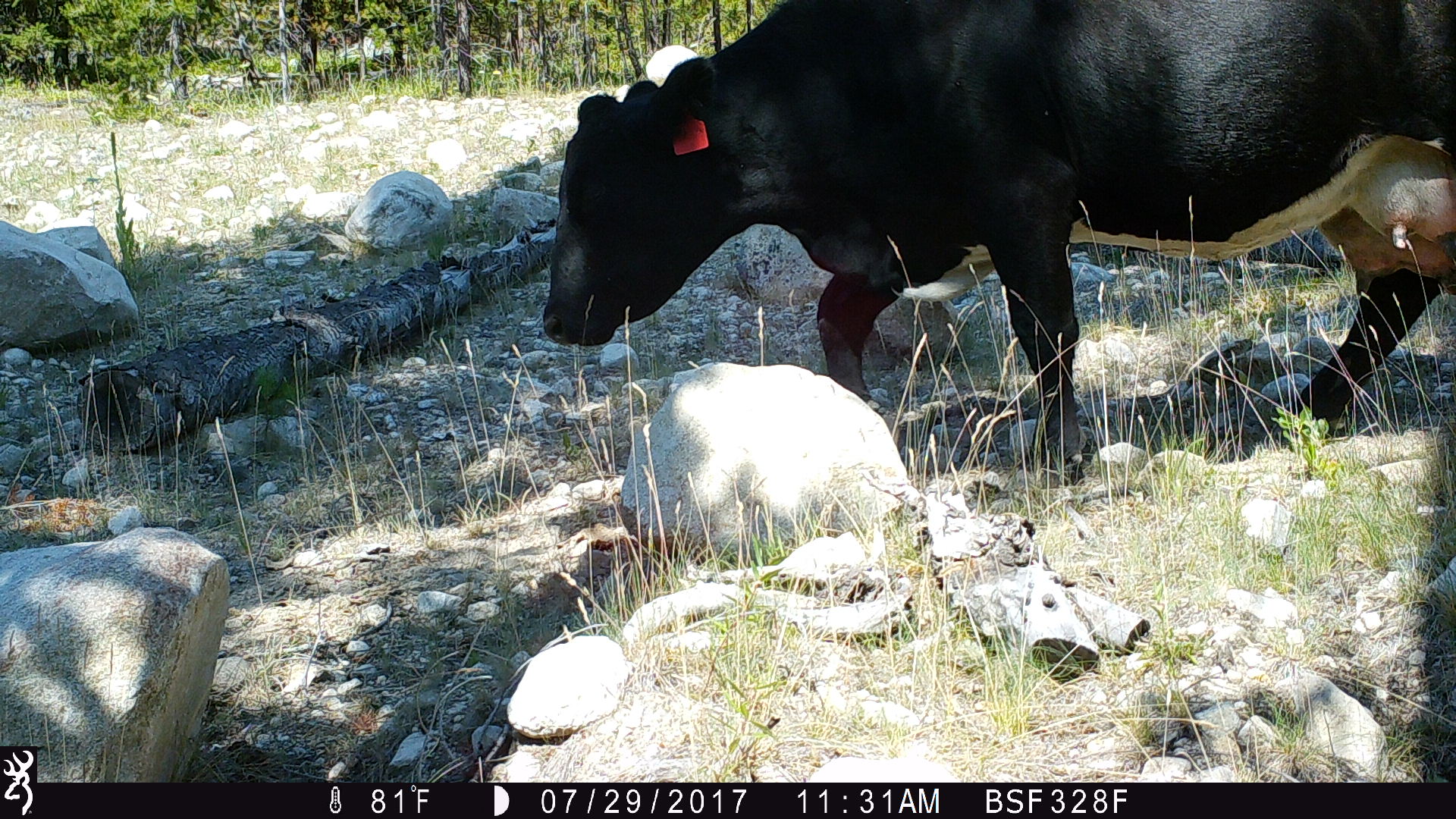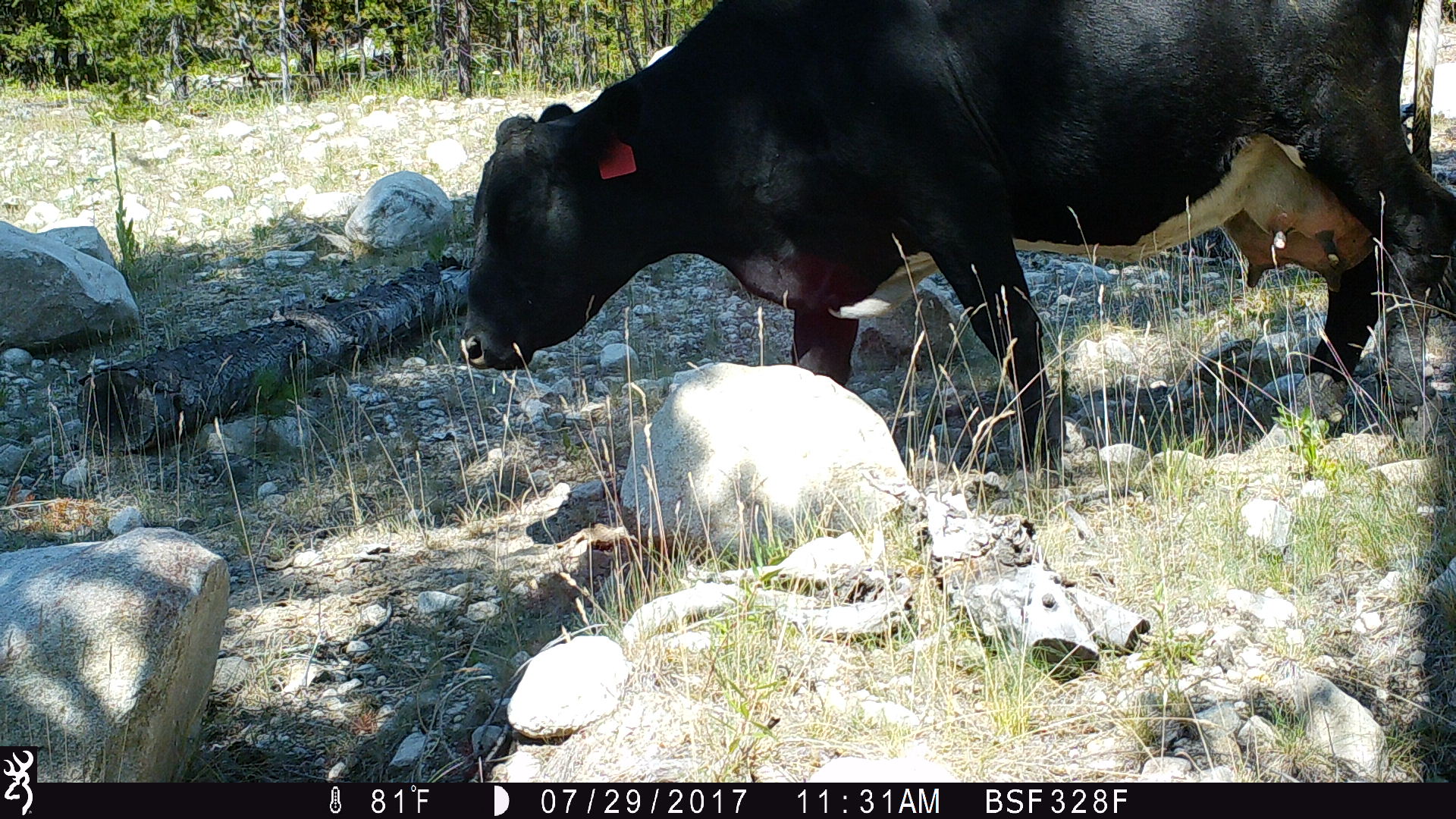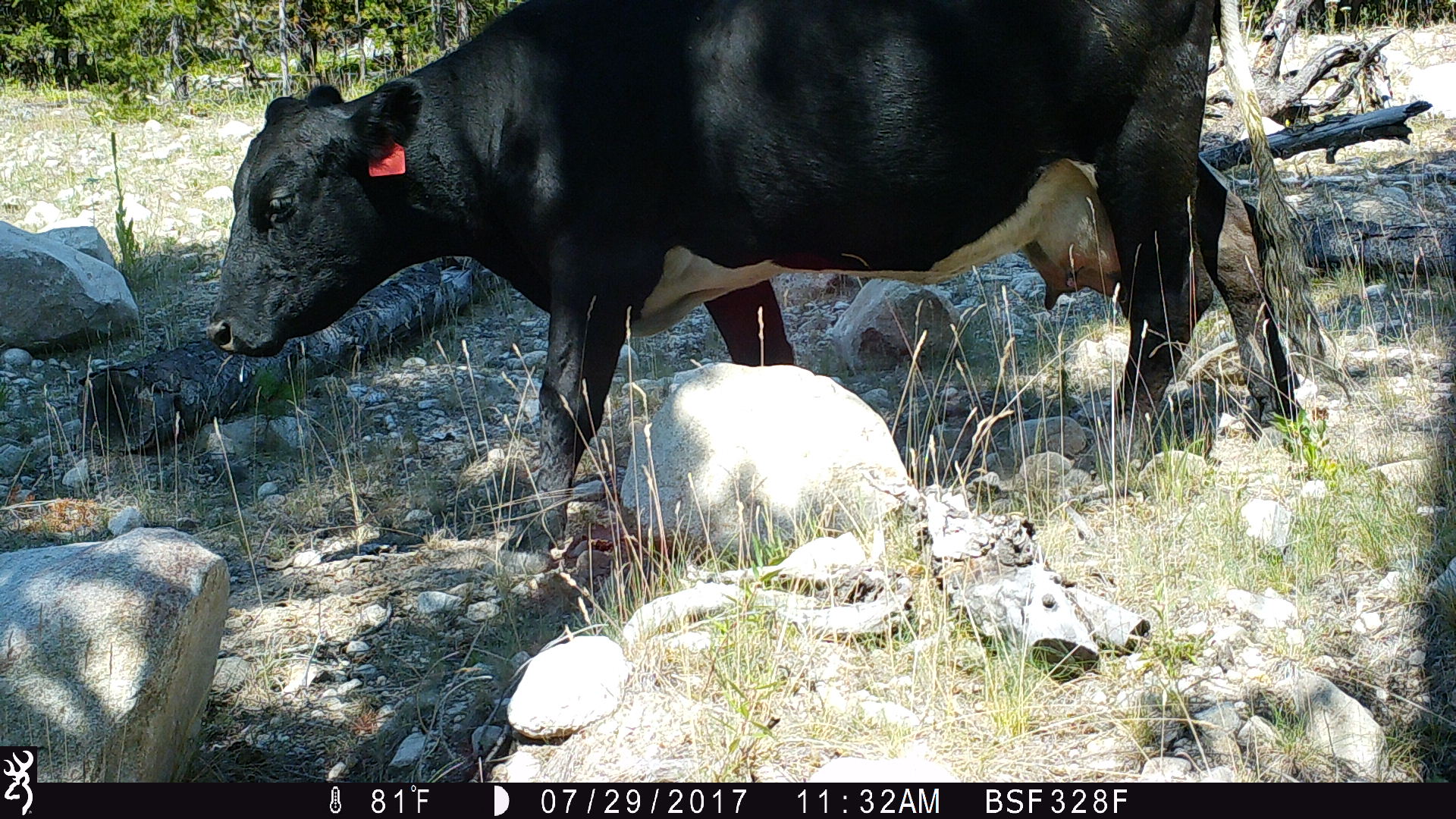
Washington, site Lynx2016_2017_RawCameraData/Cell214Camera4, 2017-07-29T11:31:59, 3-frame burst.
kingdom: Animalia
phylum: Chordata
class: Mammalia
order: Artiodactyla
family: Bovidae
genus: Bos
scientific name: Bos taurus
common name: domestic cattle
Domestic cattle (Bos taurus). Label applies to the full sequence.